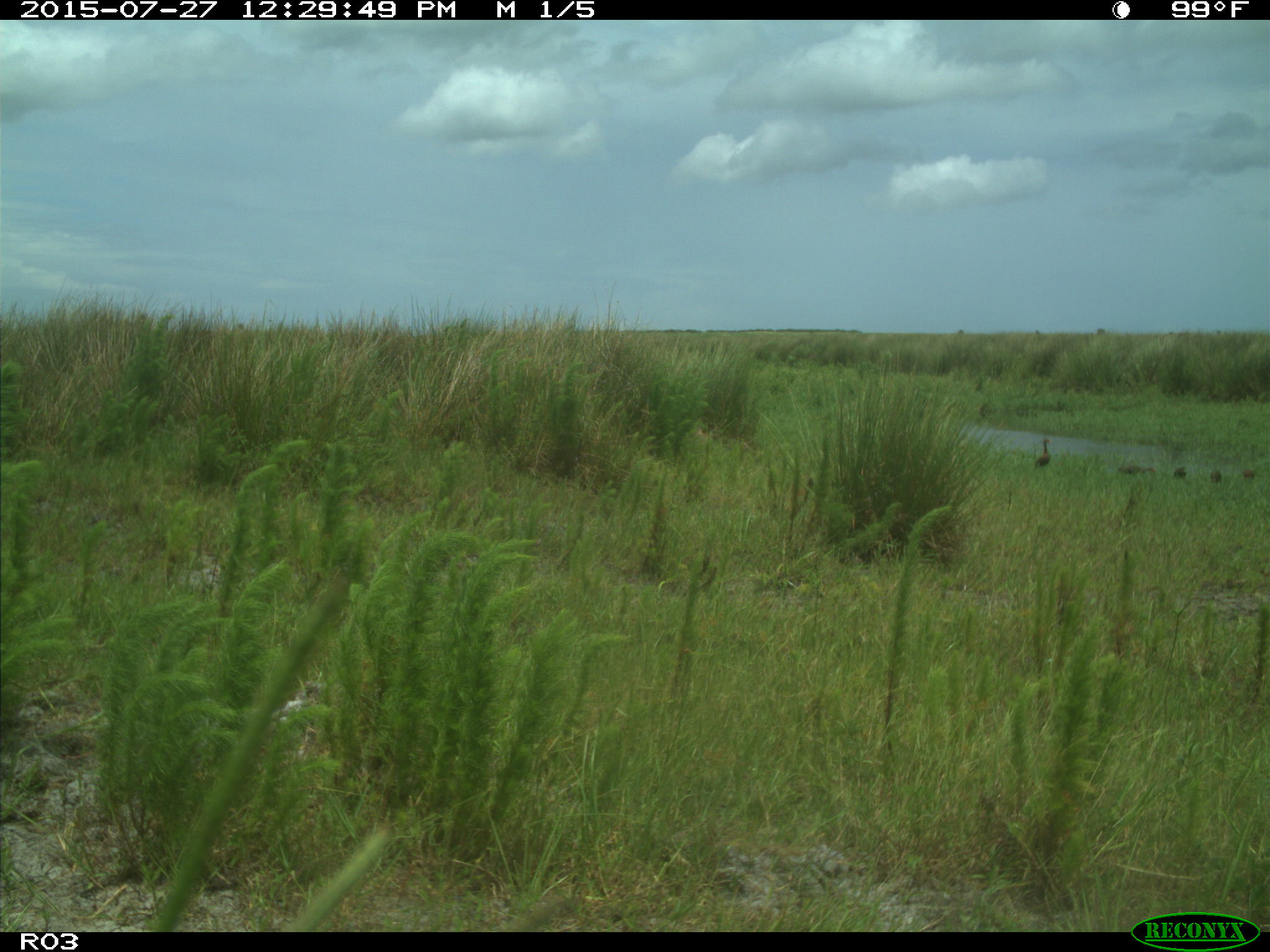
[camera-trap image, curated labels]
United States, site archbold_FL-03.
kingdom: Animalia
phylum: Chordata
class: Aves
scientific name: Aves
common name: birds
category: unidentified bird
Unidentified bird (birds) (Aves).